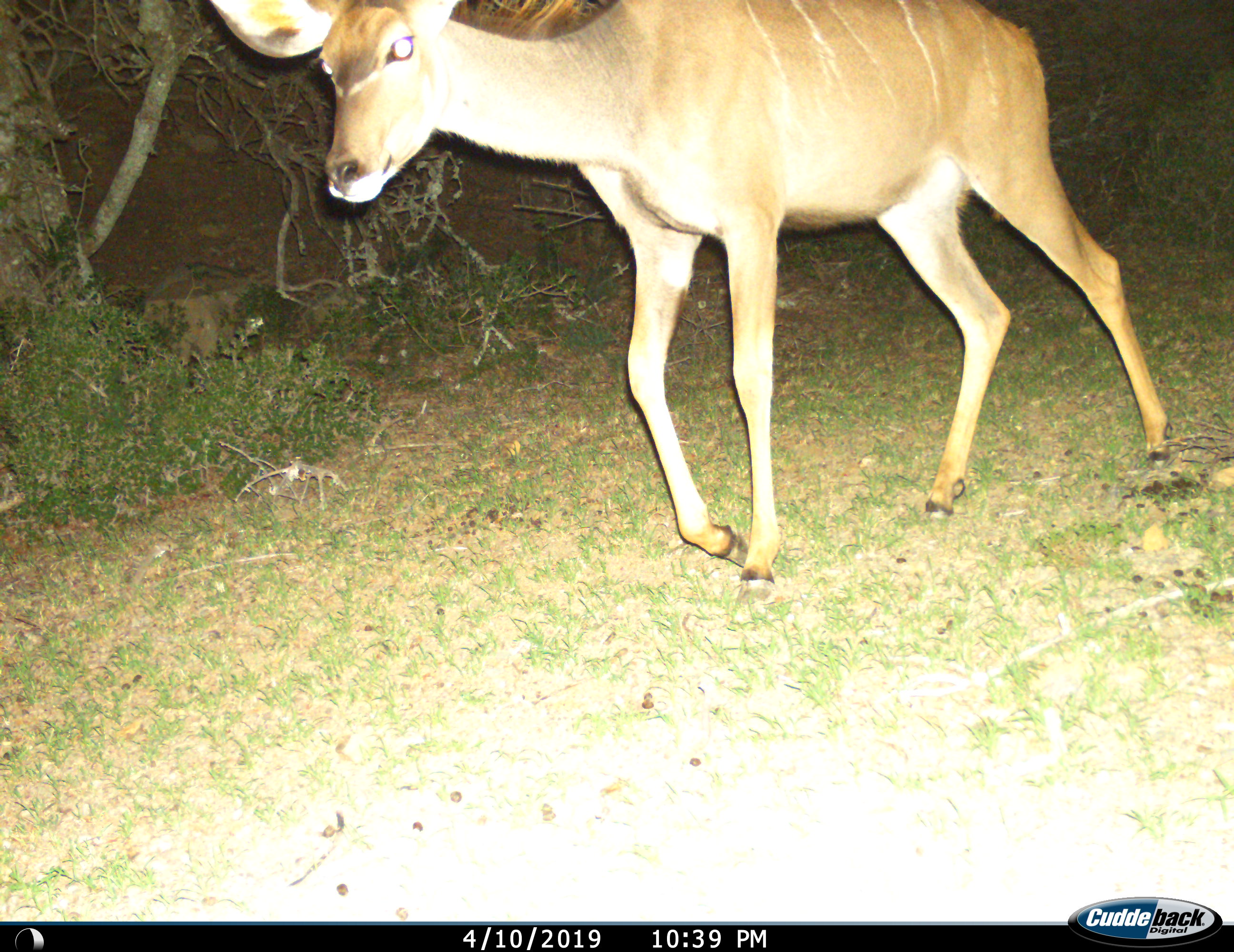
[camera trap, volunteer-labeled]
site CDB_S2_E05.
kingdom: Animalia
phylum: Chordata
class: Mammalia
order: Artiodactyla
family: Bovidae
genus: Tragelaphus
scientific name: Tragelaphus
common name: kudu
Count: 1.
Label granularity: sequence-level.